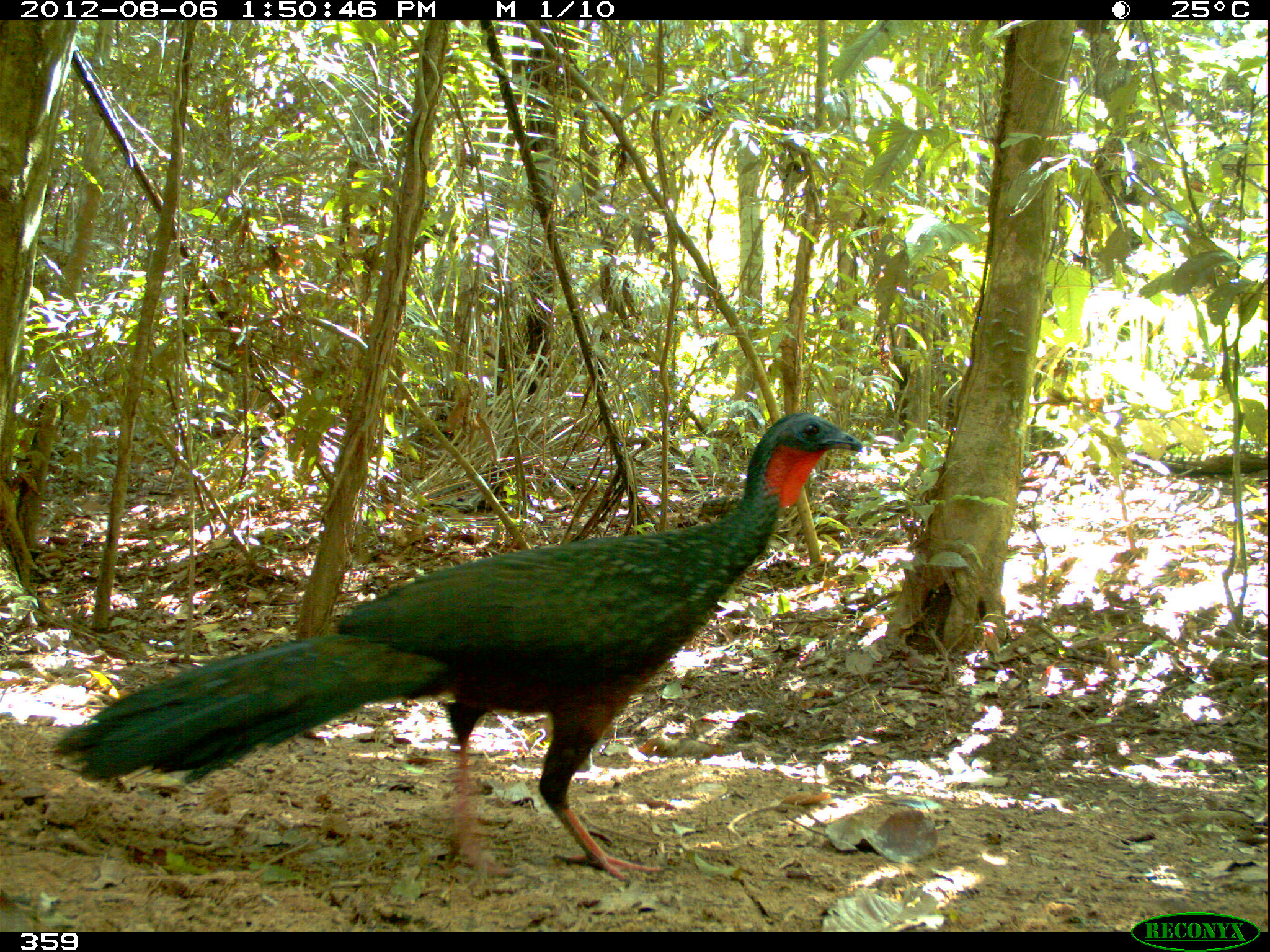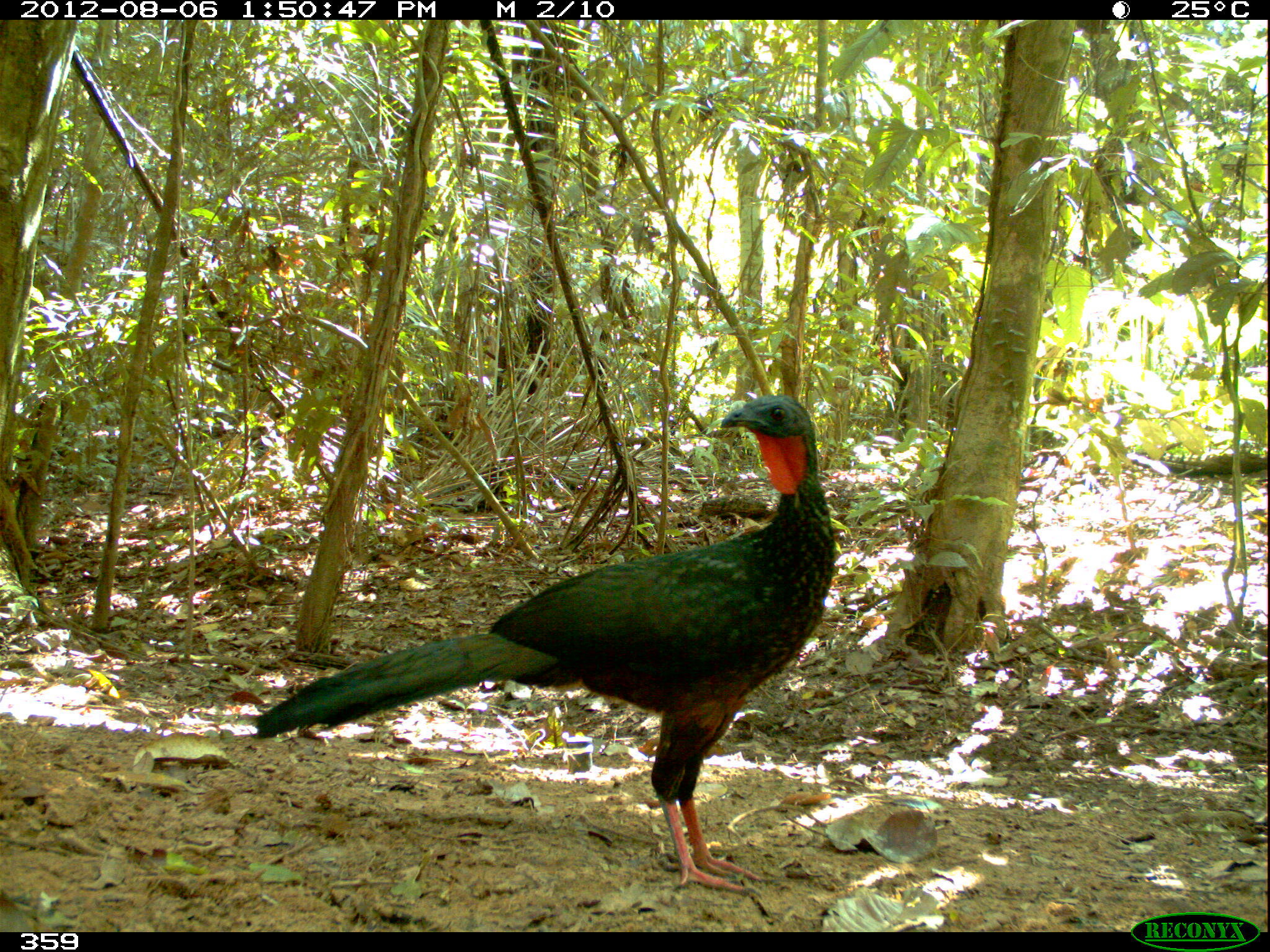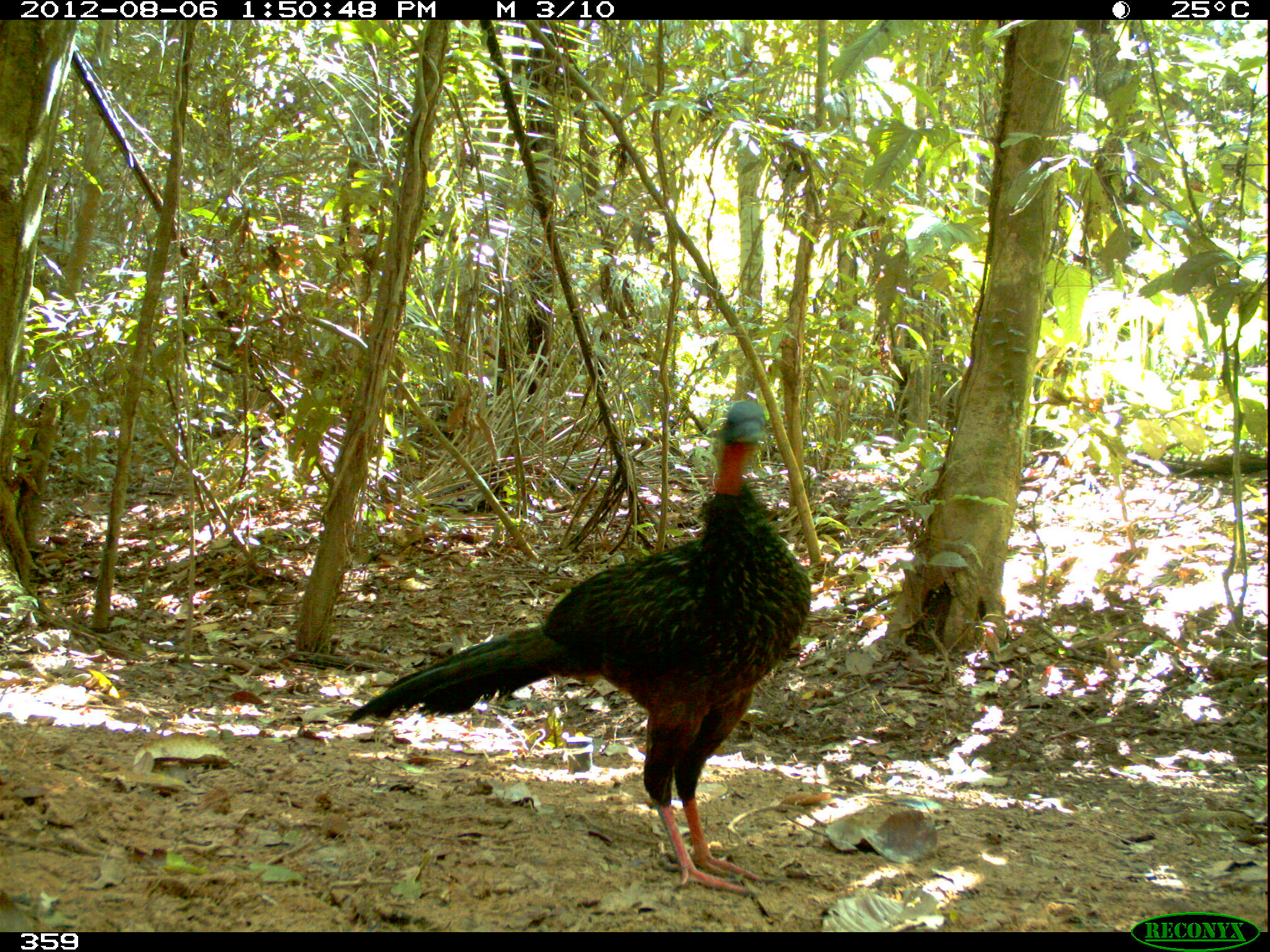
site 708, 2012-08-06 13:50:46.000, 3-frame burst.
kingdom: Animalia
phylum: Chordata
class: Mammalia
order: Artiodactyla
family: Cervidae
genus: Mazama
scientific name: Mazama americana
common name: red brocket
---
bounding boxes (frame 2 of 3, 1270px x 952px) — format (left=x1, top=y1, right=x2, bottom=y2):
mazama americana: (left=250, top=393, right=837, bottom=895)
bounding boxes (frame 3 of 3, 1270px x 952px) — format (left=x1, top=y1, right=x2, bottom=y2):
mazama americana: (left=345, top=399, right=813, bottom=894)